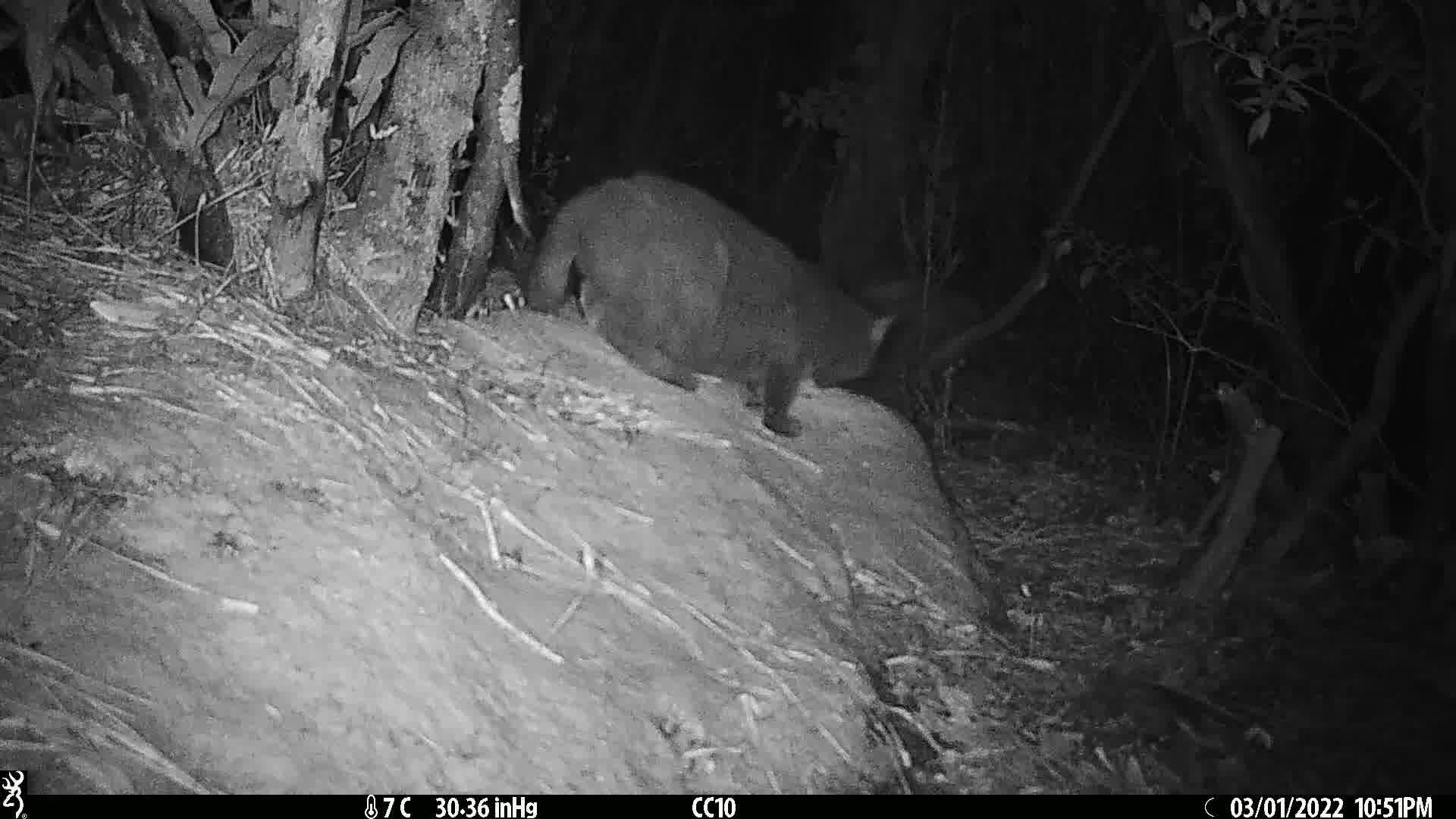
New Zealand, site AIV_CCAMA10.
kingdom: Animalia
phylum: Chordata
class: Mammalia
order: Carnivora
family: Felidae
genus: Felis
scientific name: Felis catus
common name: domestic cat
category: cat